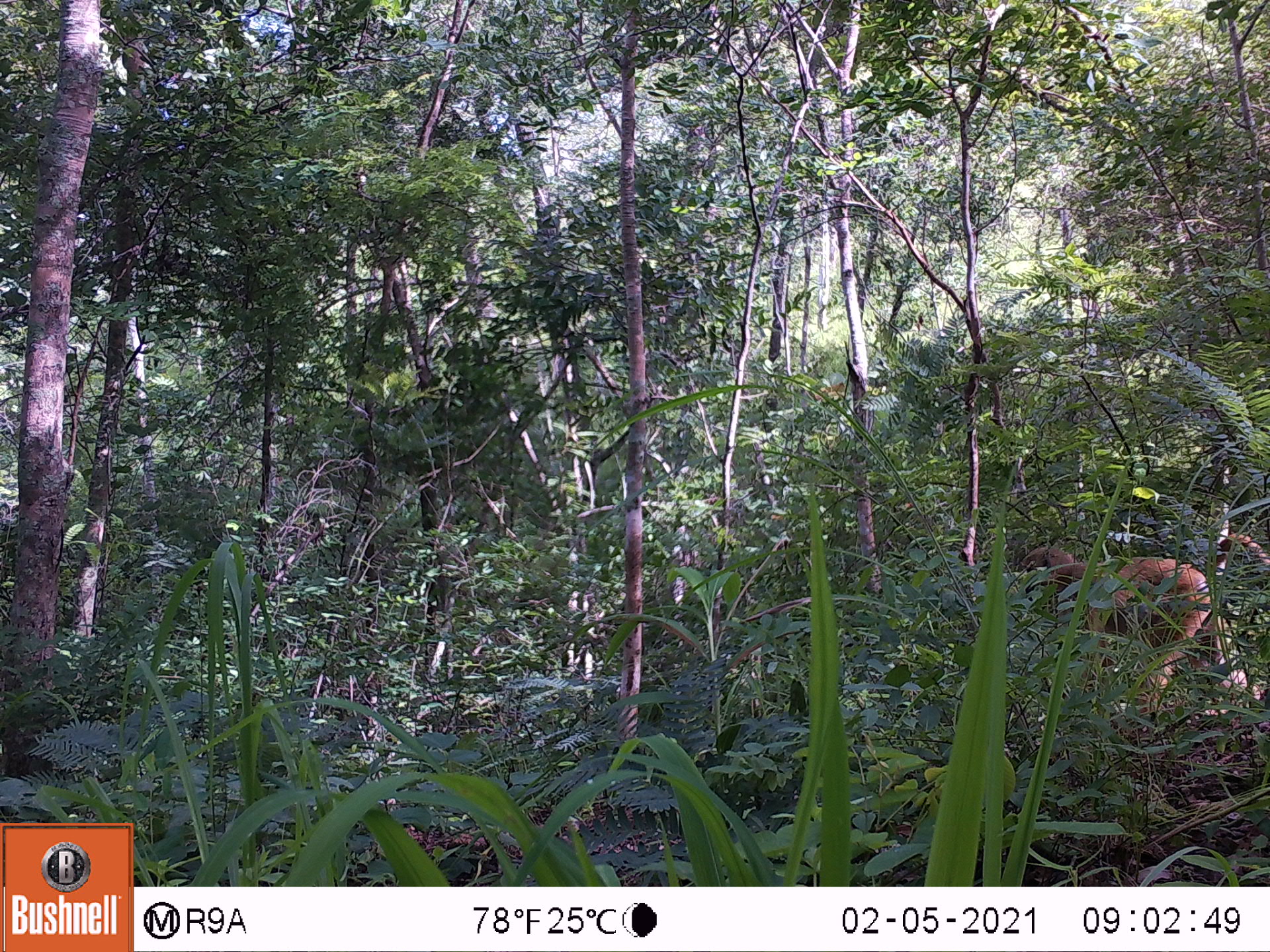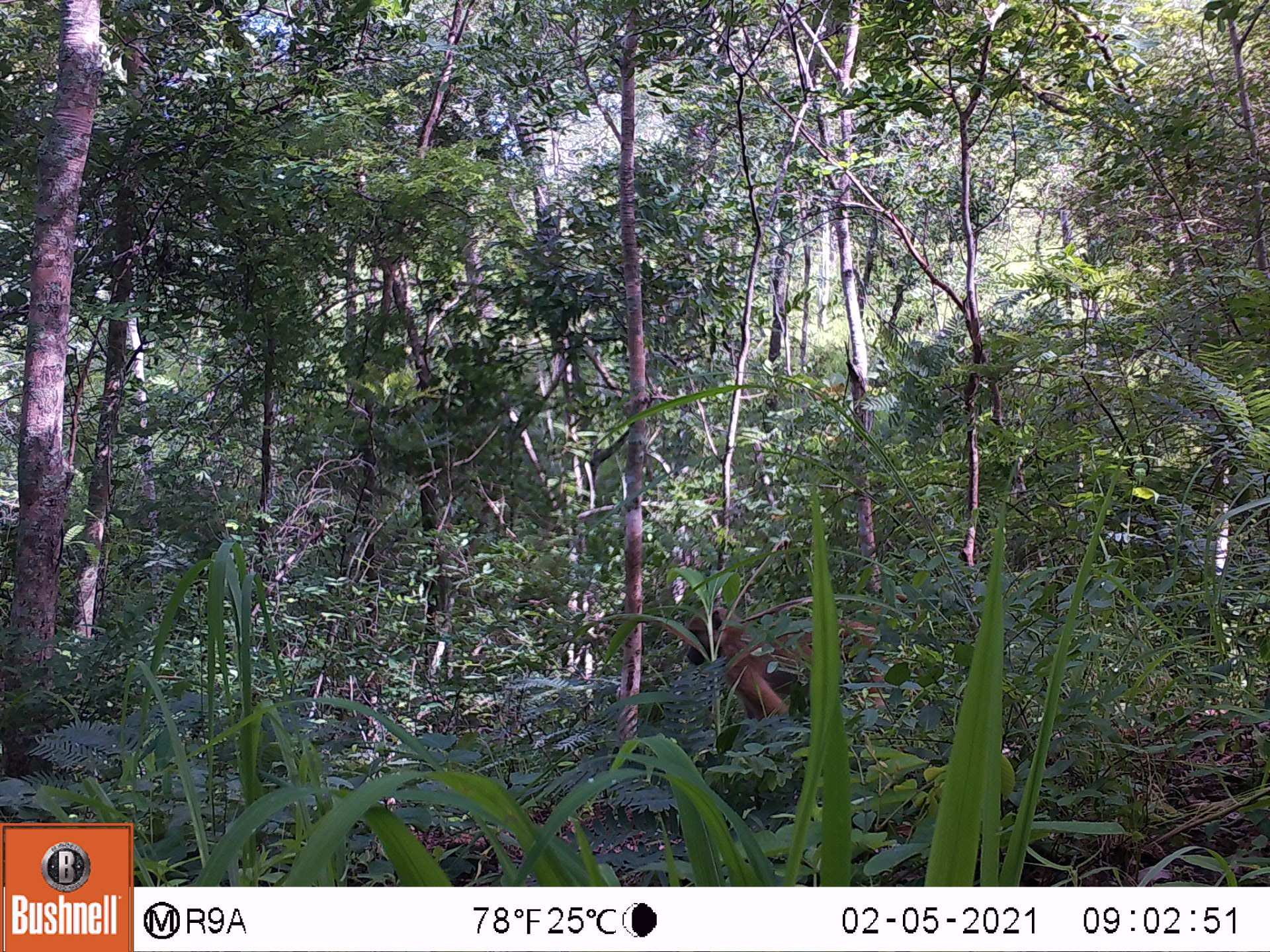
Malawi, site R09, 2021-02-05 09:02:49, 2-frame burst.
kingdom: Animalia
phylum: Chordata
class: Mammalia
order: Primates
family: Cercopithecidae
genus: Papio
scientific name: Papio cynocephalus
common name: yellow baboon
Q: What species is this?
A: Yellow baboon (Papio cynocephalus).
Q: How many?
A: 1.